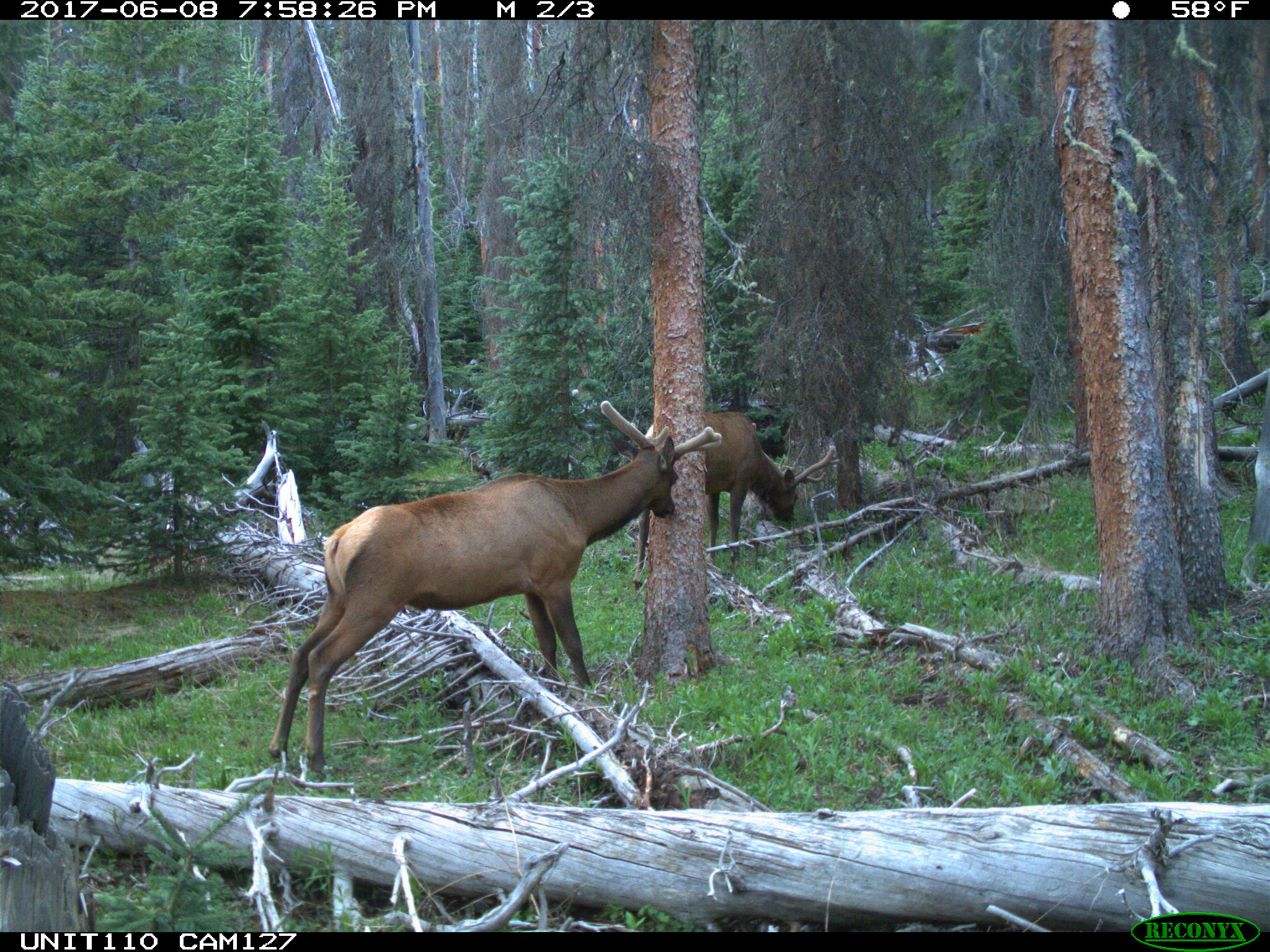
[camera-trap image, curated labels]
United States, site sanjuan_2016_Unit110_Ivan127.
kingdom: Animalia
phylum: Chordata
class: Mammalia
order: Artiodactyla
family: Cervidae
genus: Cervus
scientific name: Cervus elaphus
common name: red deer